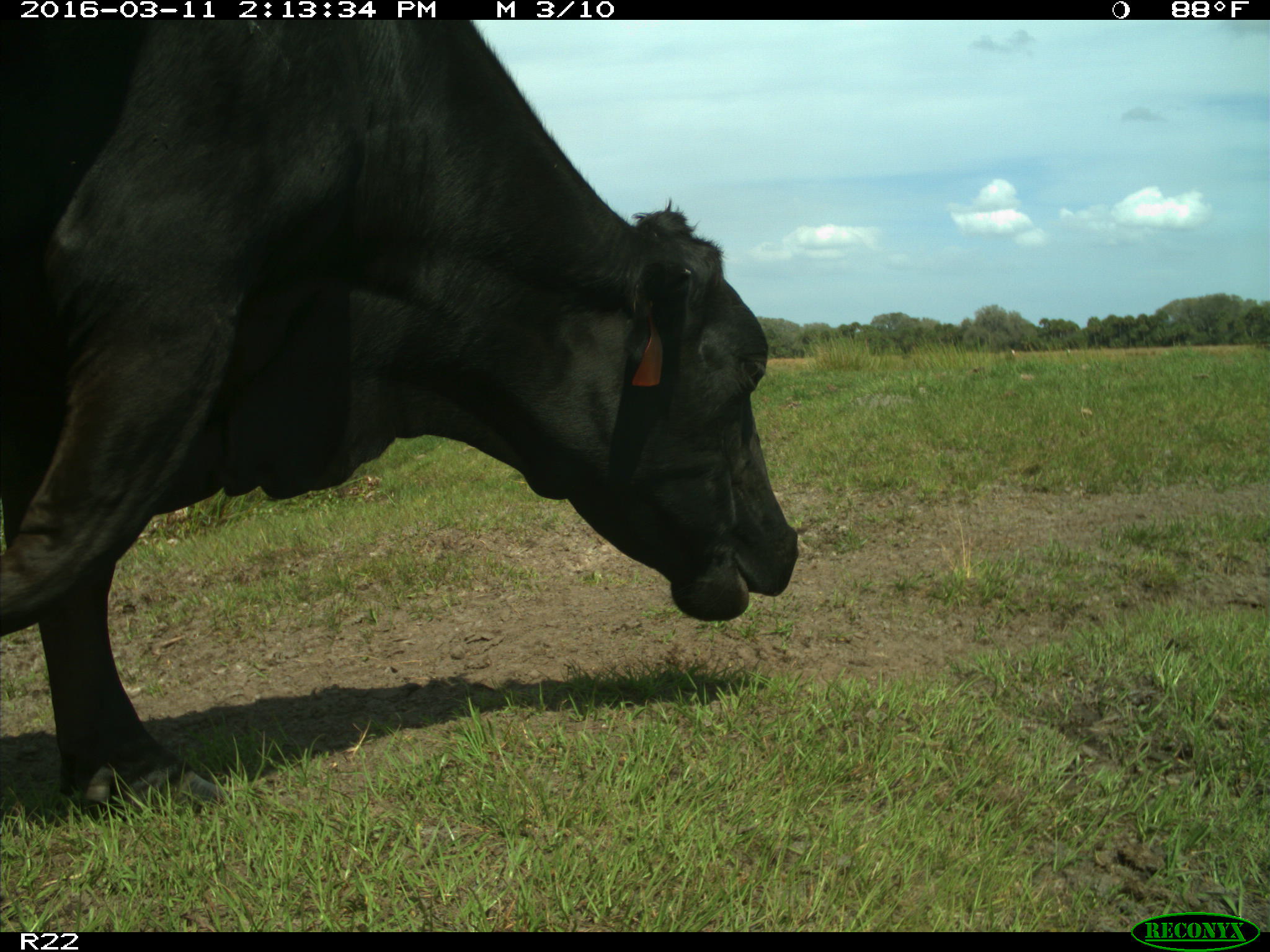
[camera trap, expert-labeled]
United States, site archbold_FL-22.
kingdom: Animalia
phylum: Chordata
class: Mammalia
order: Artiodactyla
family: Bovidae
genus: Bos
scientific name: Bos taurus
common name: domestic cow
Bos taurus (domestic cow).